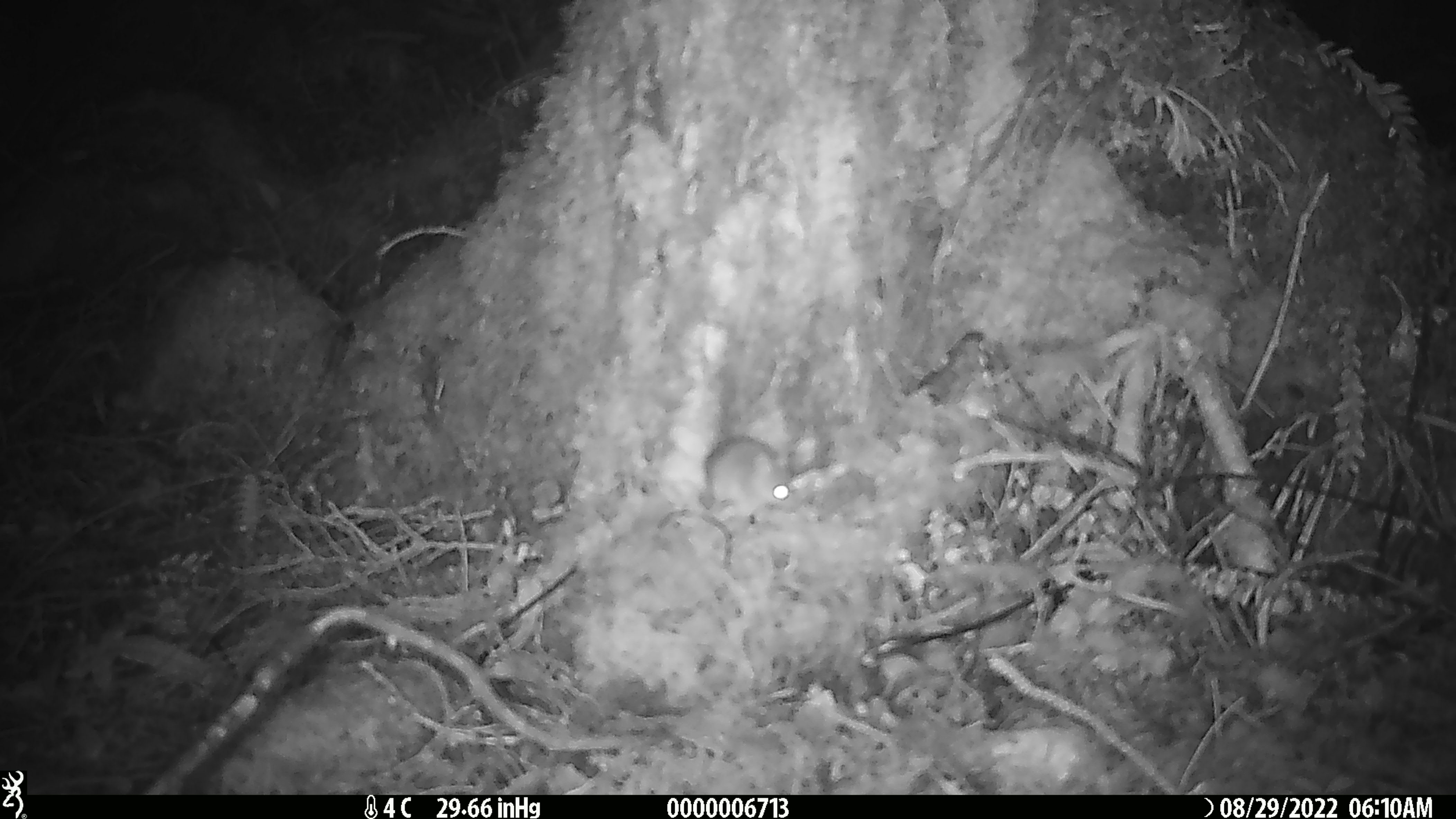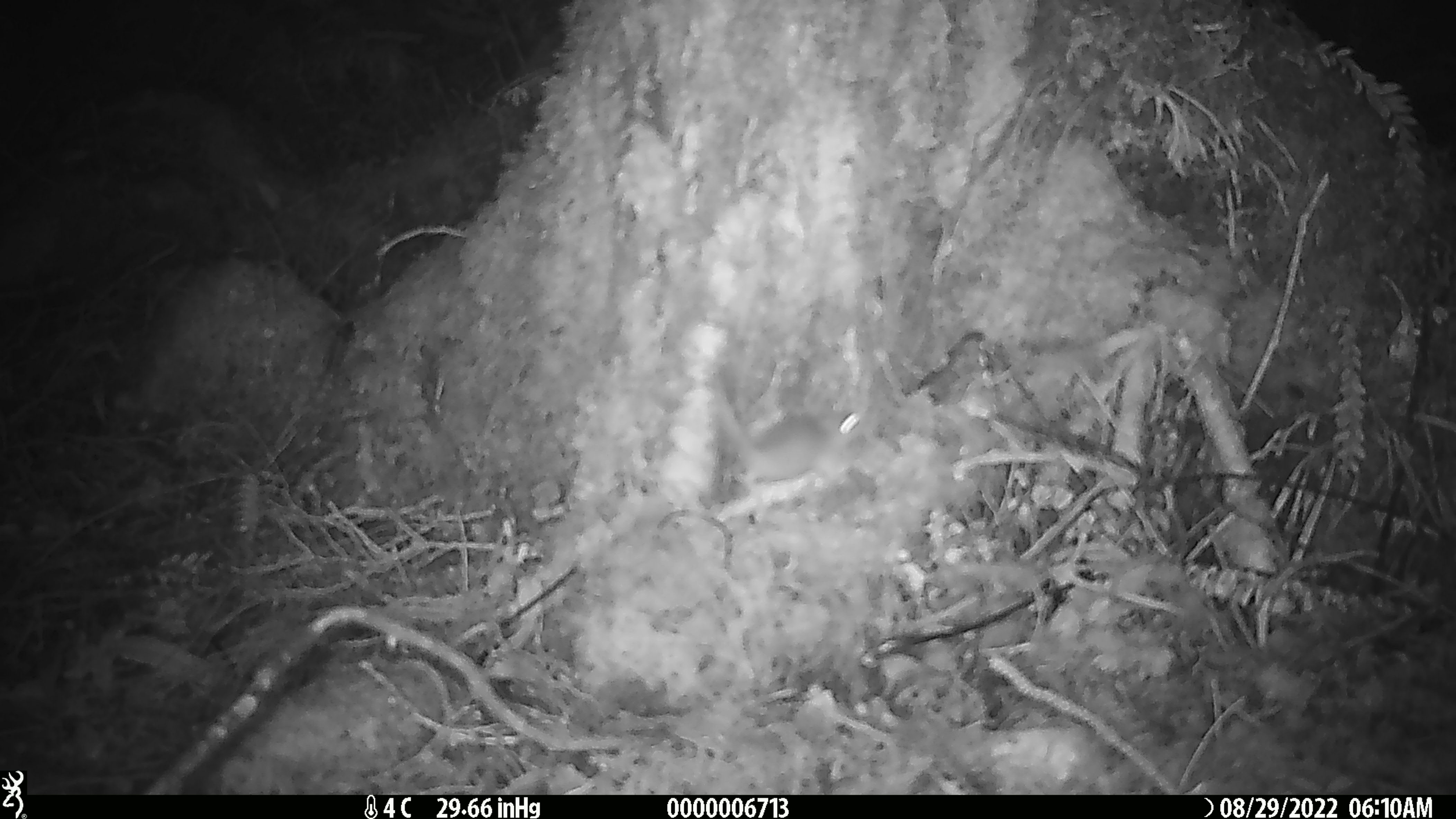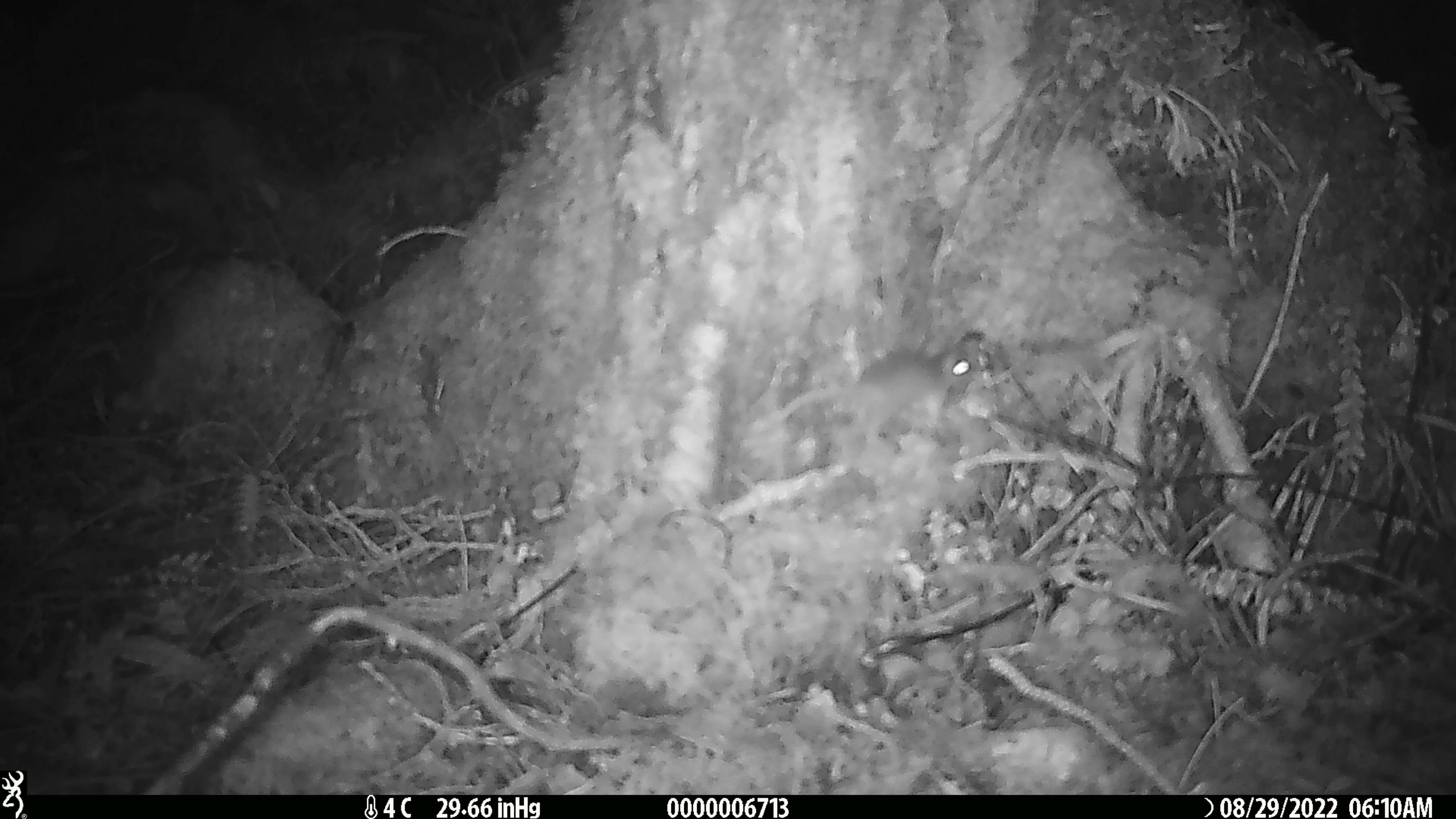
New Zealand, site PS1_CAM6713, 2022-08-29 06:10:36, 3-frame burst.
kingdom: Animalia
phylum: Chordata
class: Mammalia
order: Rodentia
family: Muridae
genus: Mus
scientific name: Mus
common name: mouse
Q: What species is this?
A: Mouse (Mus).